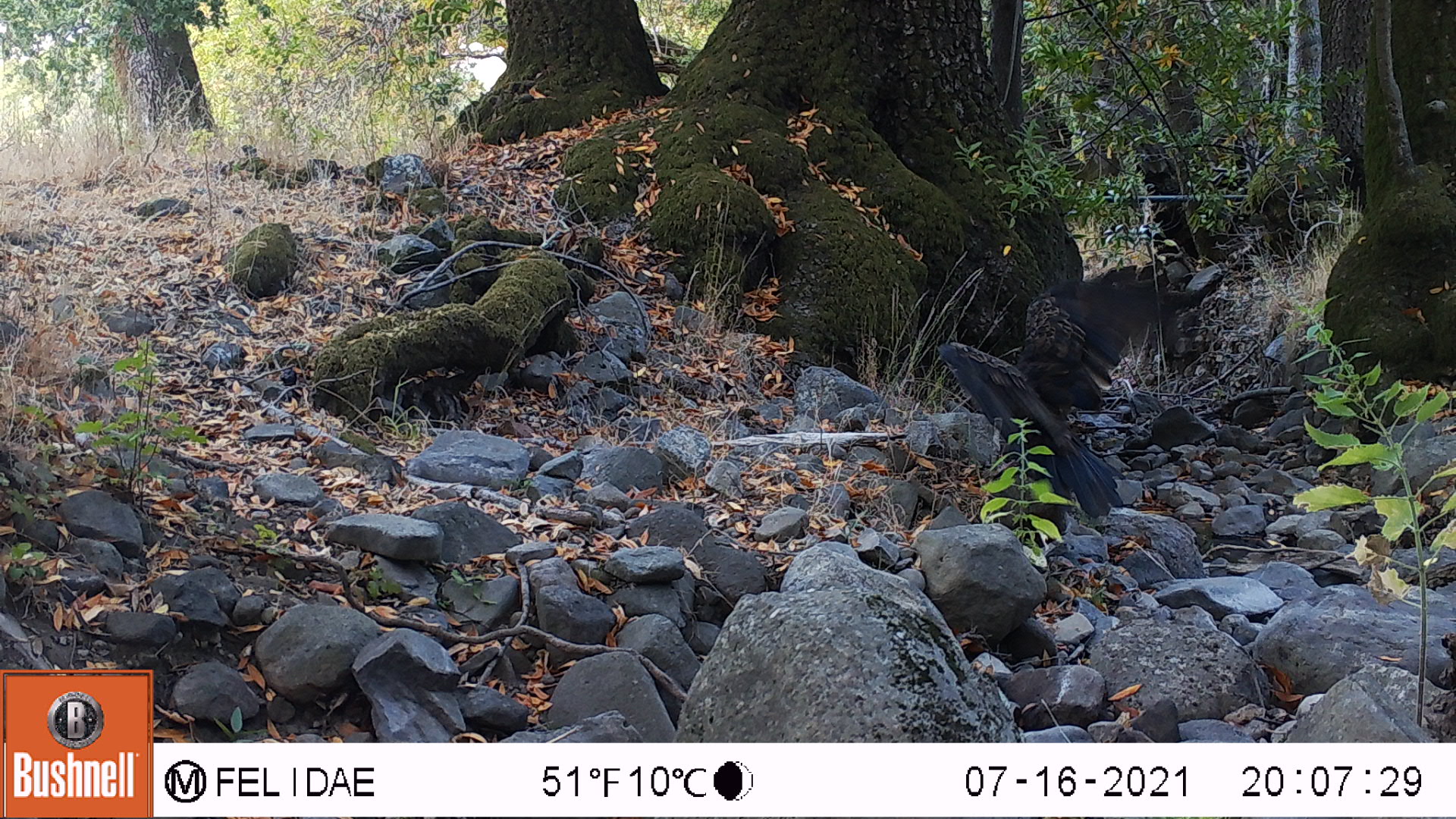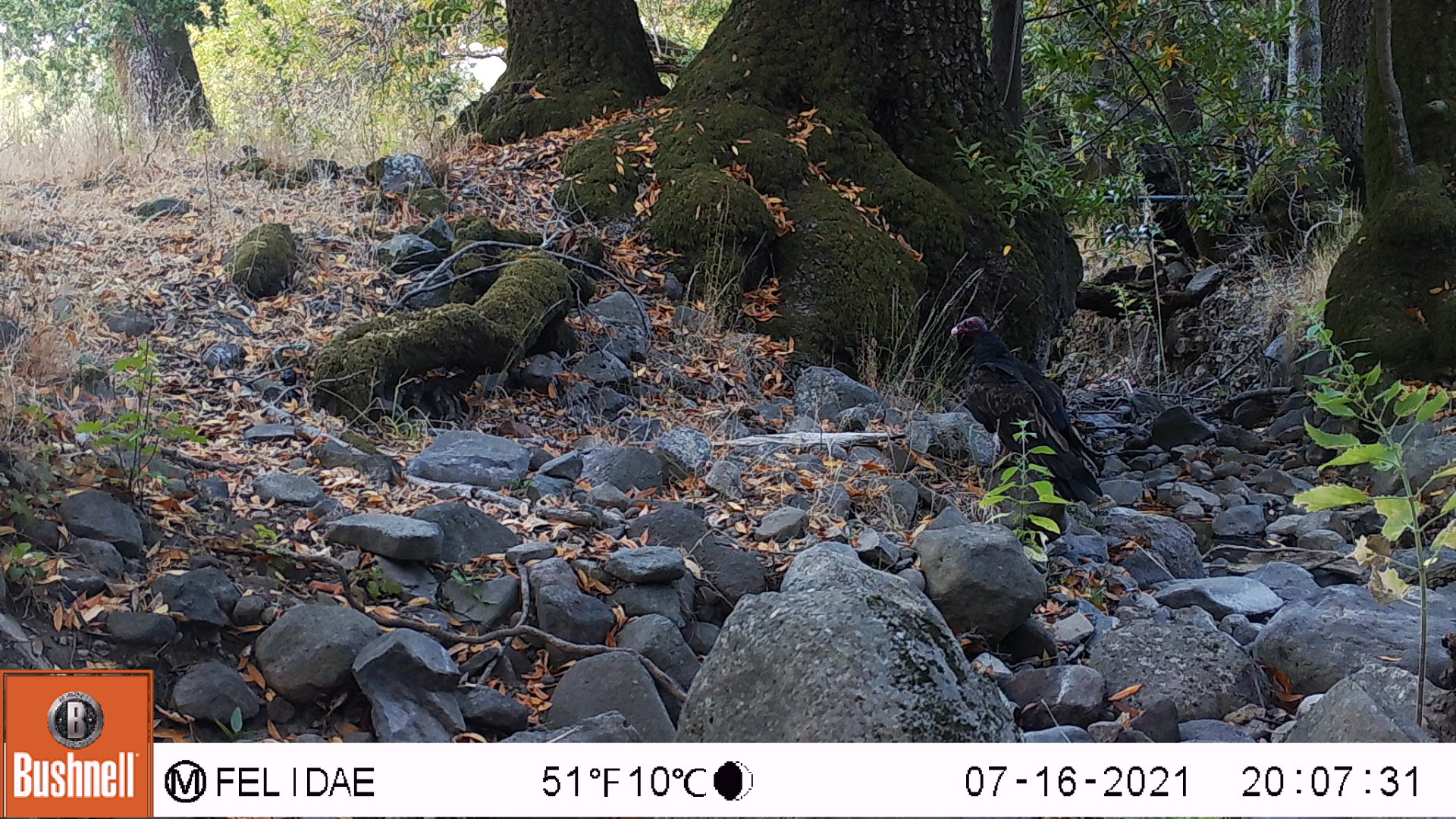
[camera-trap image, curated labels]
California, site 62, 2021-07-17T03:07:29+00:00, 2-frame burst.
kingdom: Animalia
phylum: Chordata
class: Aves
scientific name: Aves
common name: bird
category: unknown bird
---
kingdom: Animalia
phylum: Chordata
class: Aves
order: Cathartiformes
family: Cathartidae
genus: Cathartes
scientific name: Cathartes aura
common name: turkey vulture